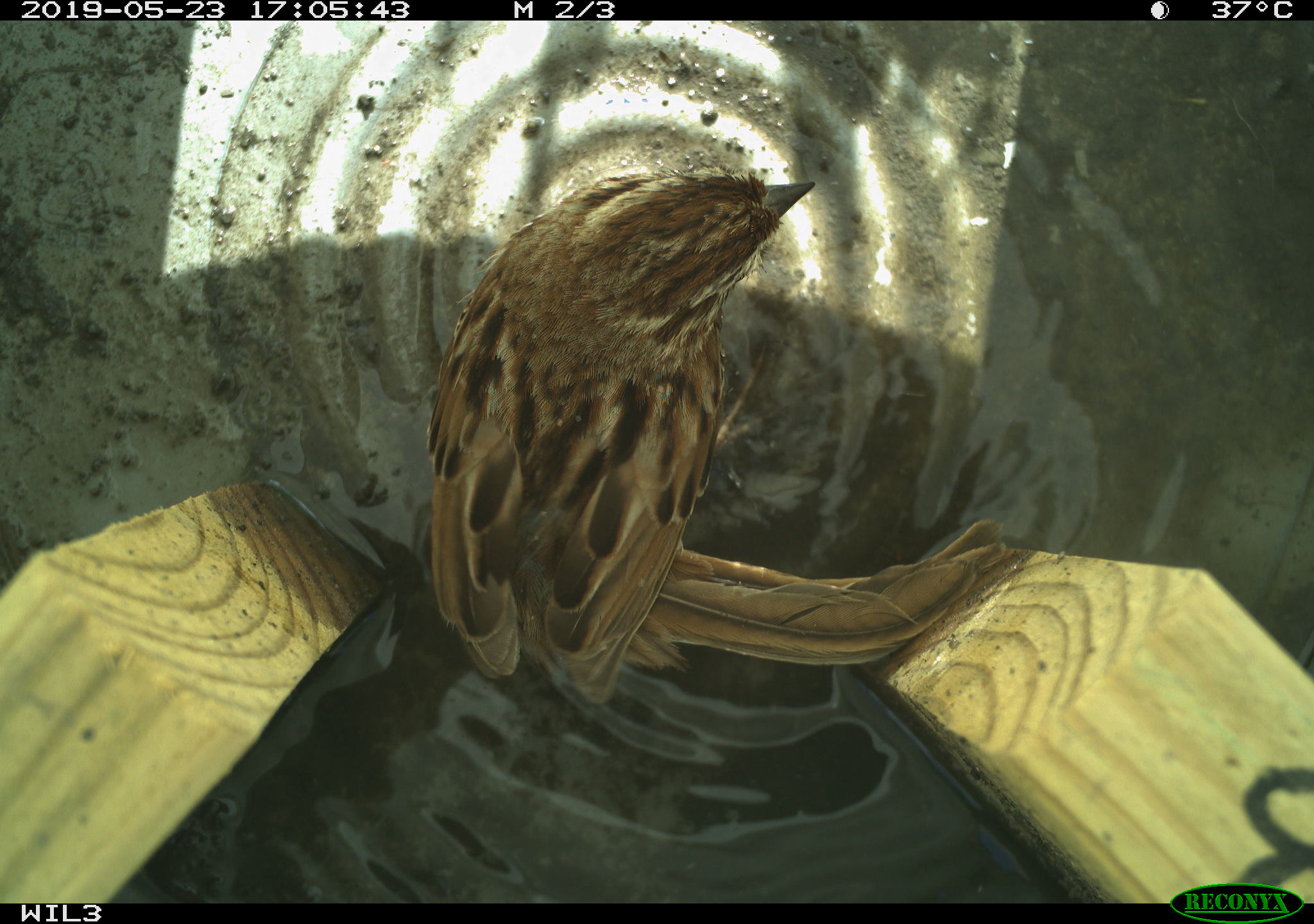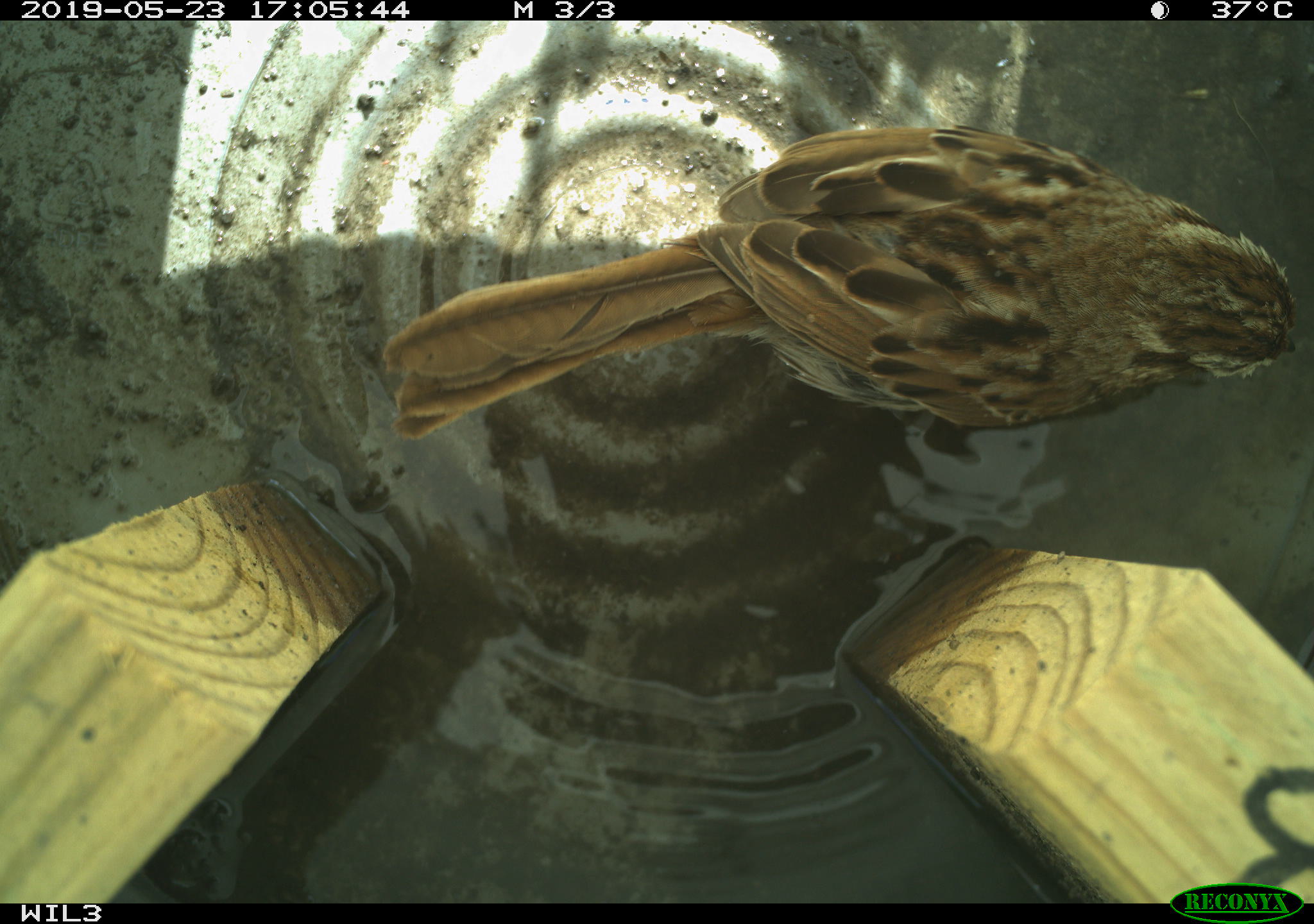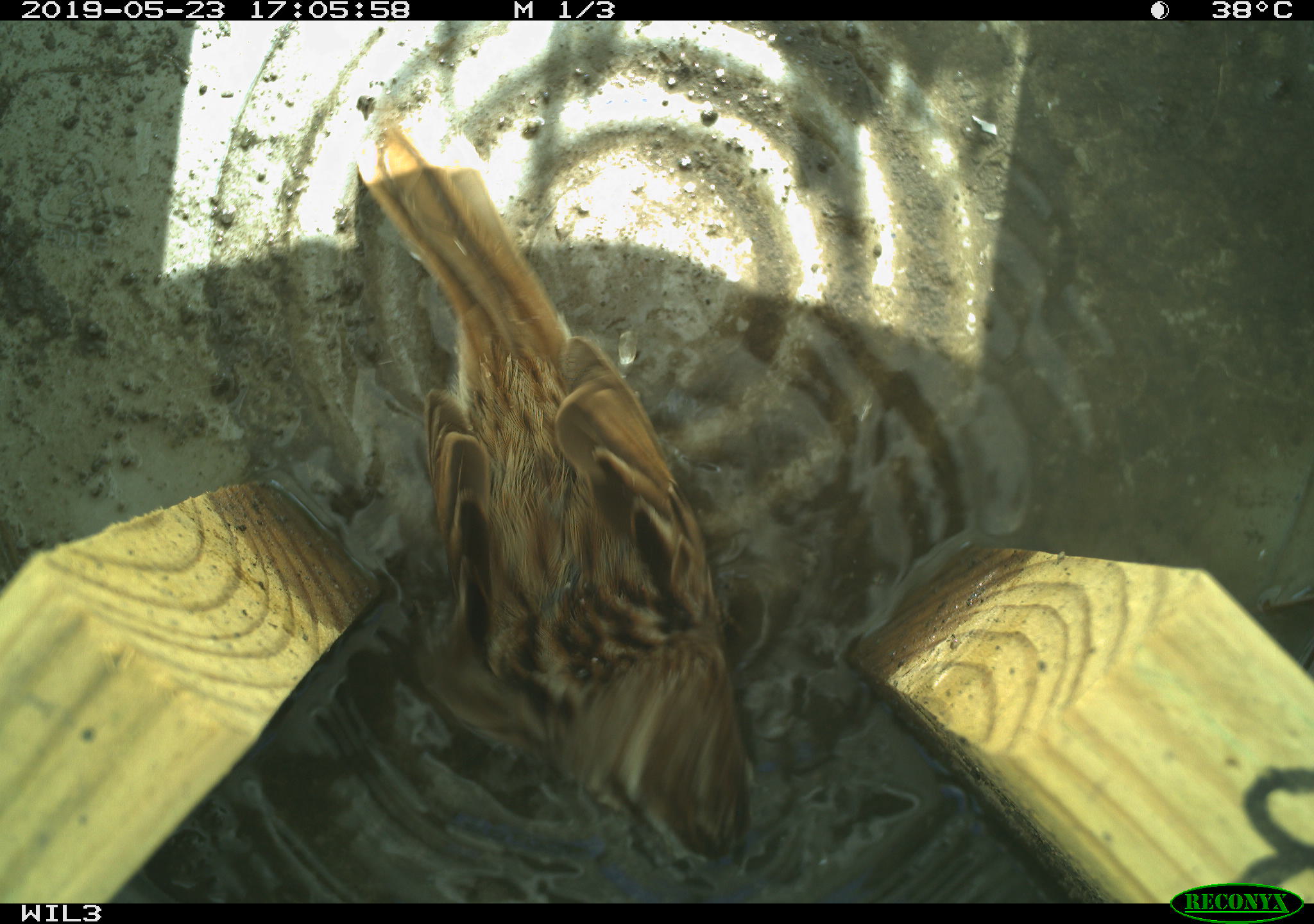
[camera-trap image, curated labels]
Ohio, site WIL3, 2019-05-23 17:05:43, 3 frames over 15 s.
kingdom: Animalia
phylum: Chordata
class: Aves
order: Passeriformes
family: Passerellidae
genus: Melospiza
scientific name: Melospiza melodia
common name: song sparrow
Song sparrow (Melospiza melodia).